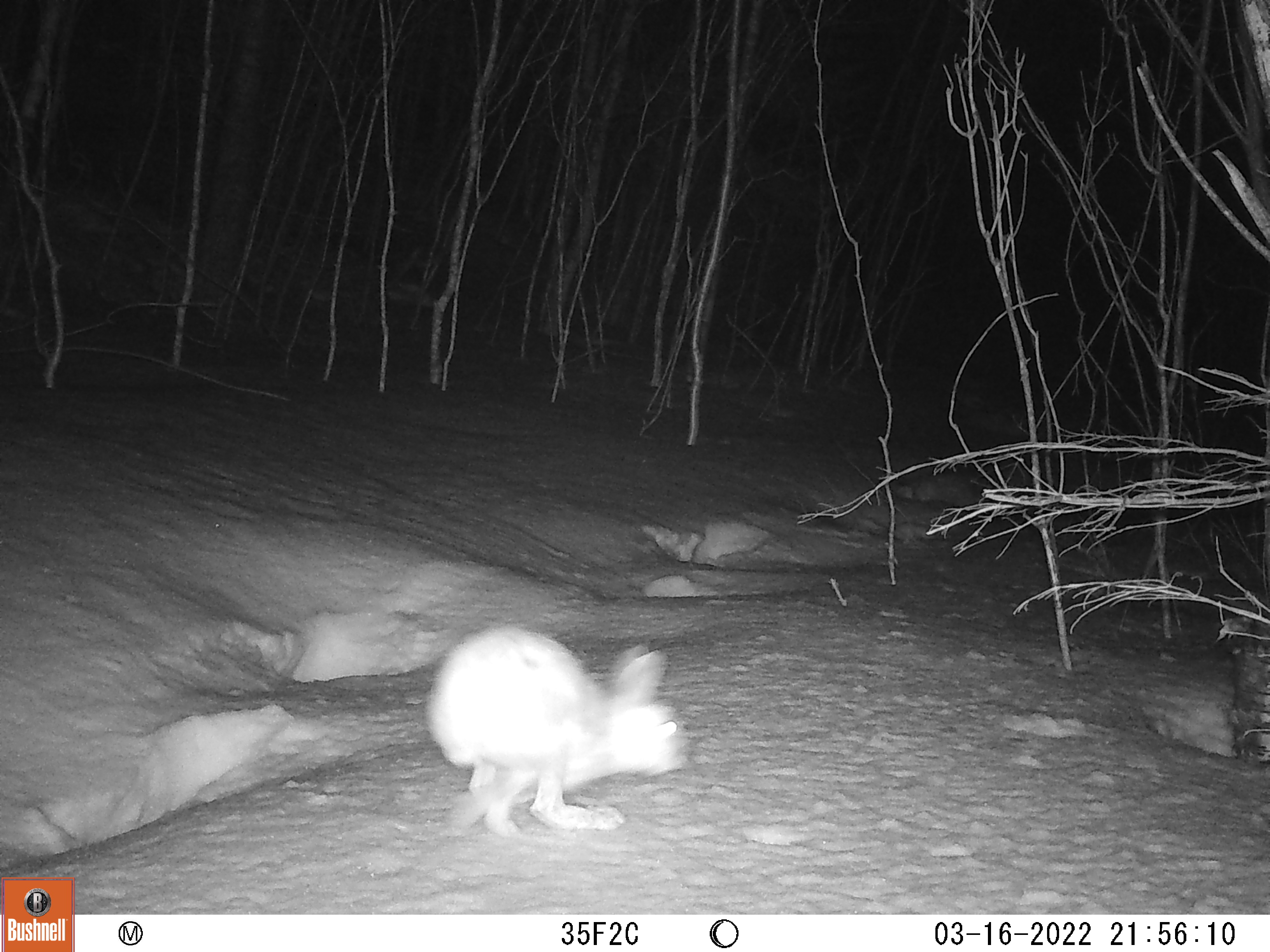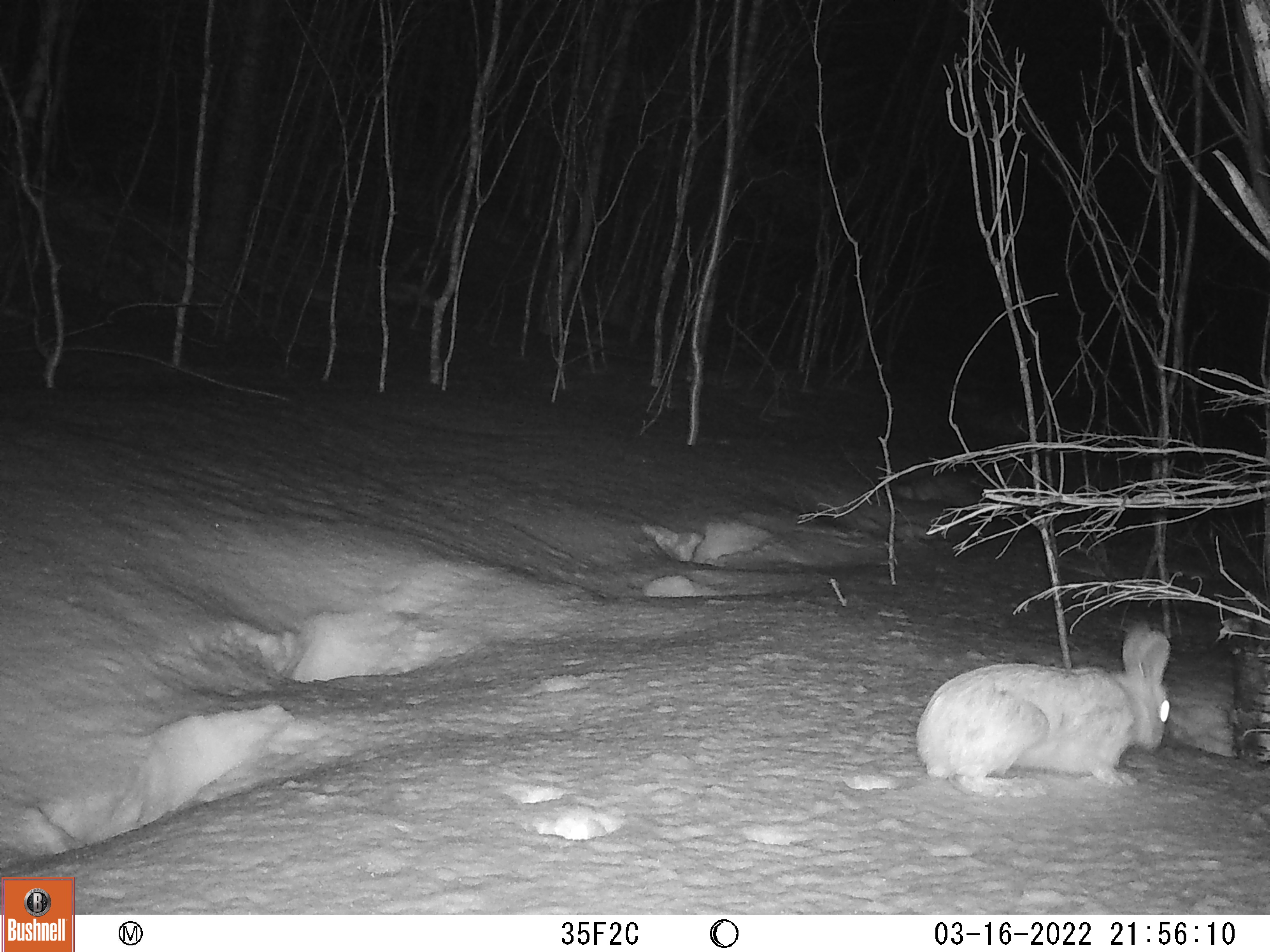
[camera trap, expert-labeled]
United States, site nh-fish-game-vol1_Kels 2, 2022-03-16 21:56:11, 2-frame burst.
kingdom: Animalia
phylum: Chordata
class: Mammalia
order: Lagomorpha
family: Leporidae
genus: Lepus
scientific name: Lepus americanus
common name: snowshoe hare